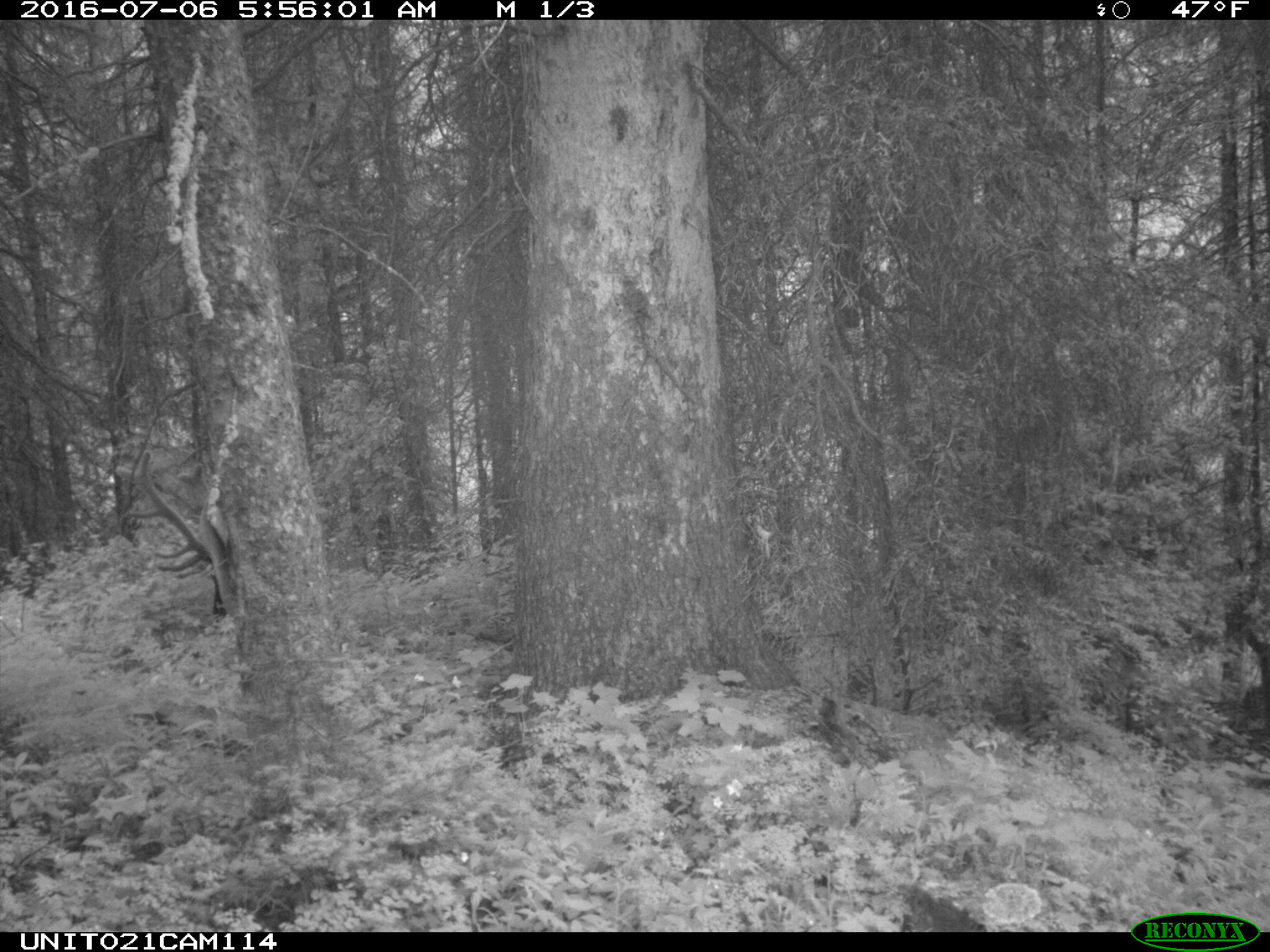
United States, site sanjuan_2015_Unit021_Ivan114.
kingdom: Animalia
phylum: Chordata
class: Mammalia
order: Artiodactyla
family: Cervidae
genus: Cervus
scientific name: Cervus elaphus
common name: red deer